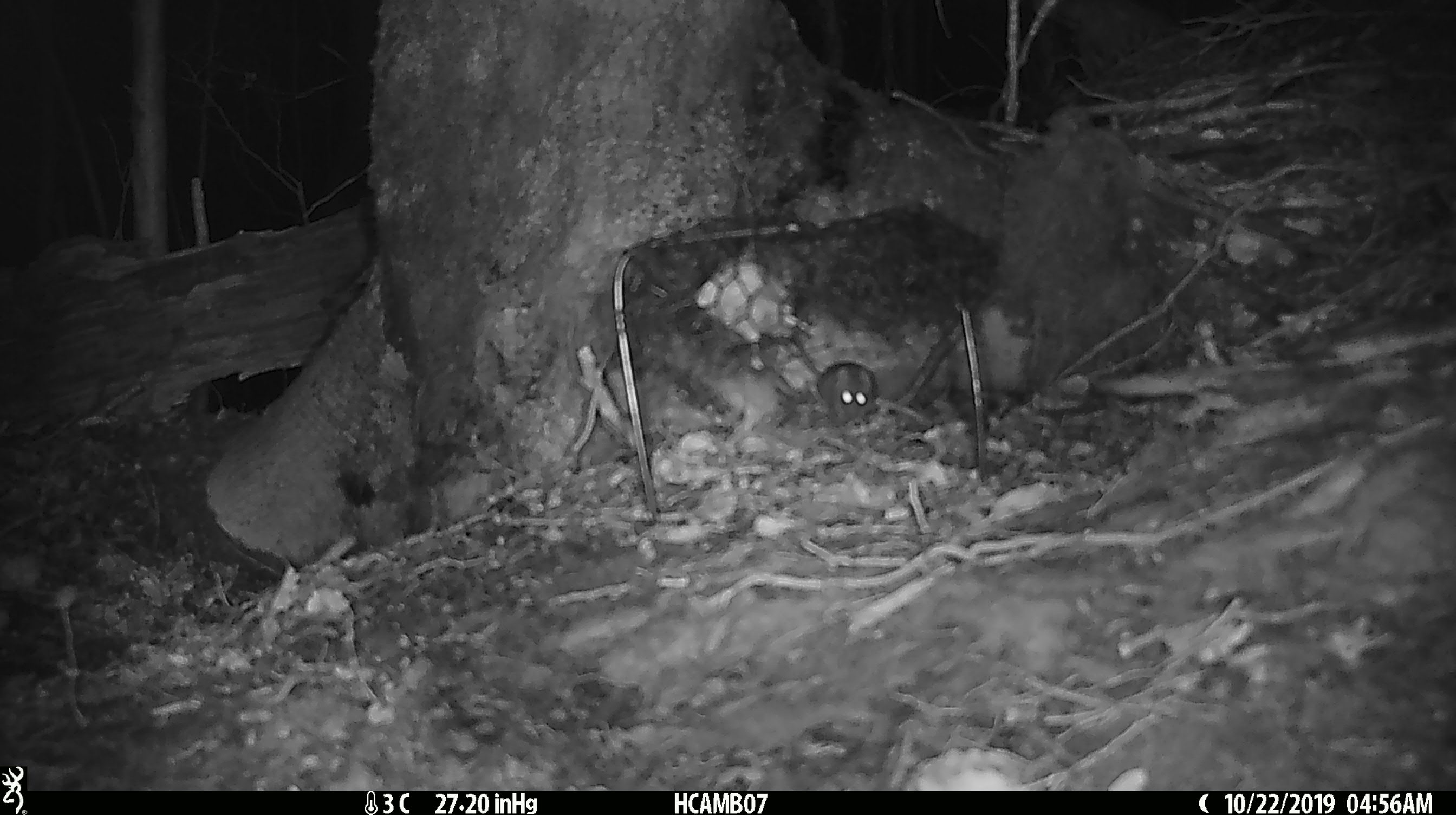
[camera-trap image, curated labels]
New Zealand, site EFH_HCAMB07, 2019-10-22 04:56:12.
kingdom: Animalia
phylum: Chordata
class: Mammalia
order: Rodentia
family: Muridae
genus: Mus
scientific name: Mus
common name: mouse